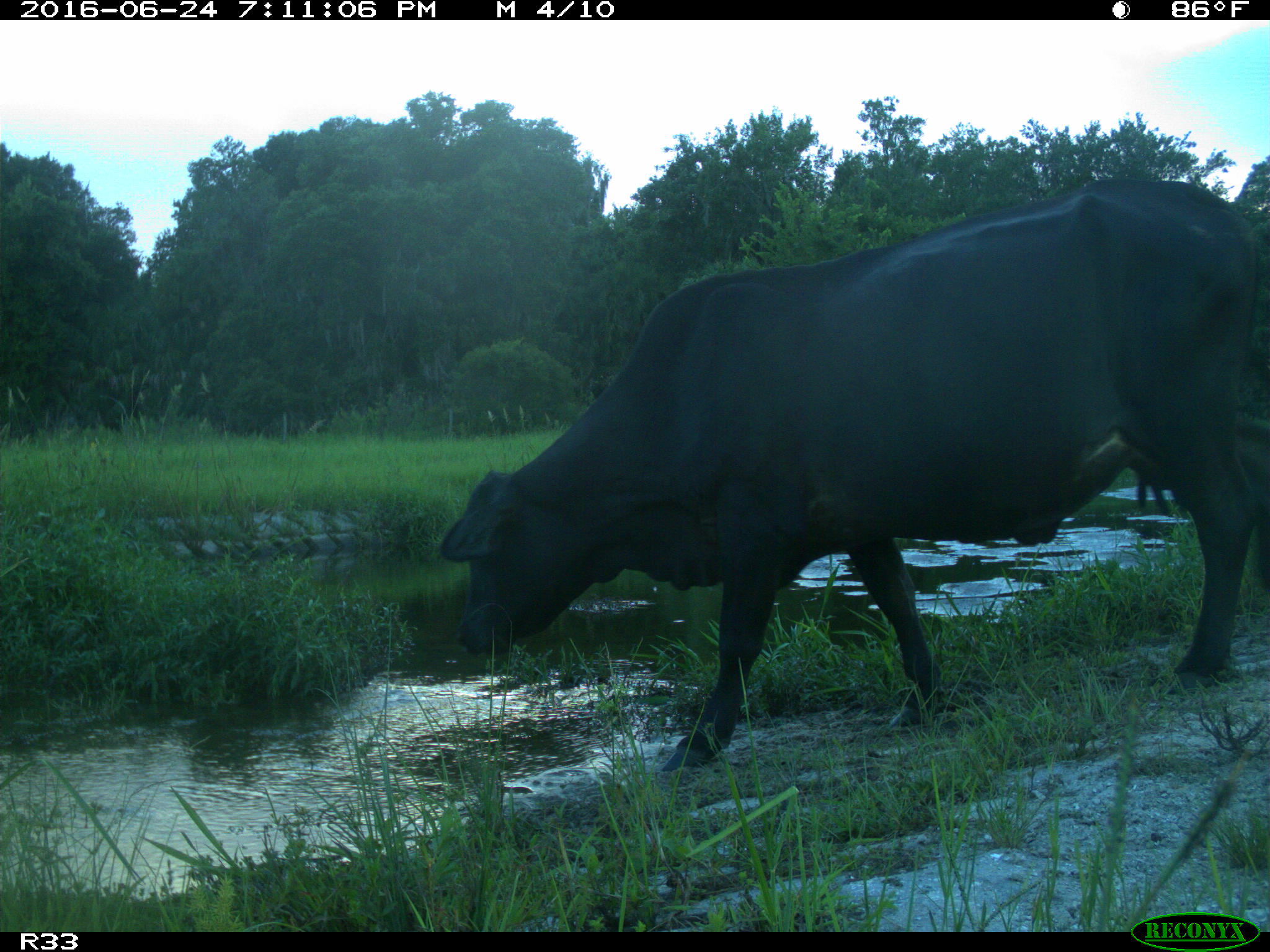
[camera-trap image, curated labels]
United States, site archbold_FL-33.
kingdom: Animalia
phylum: Chordata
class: Mammalia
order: Artiodactyla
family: Bovidae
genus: Bos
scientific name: Bos taurus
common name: domestic cow